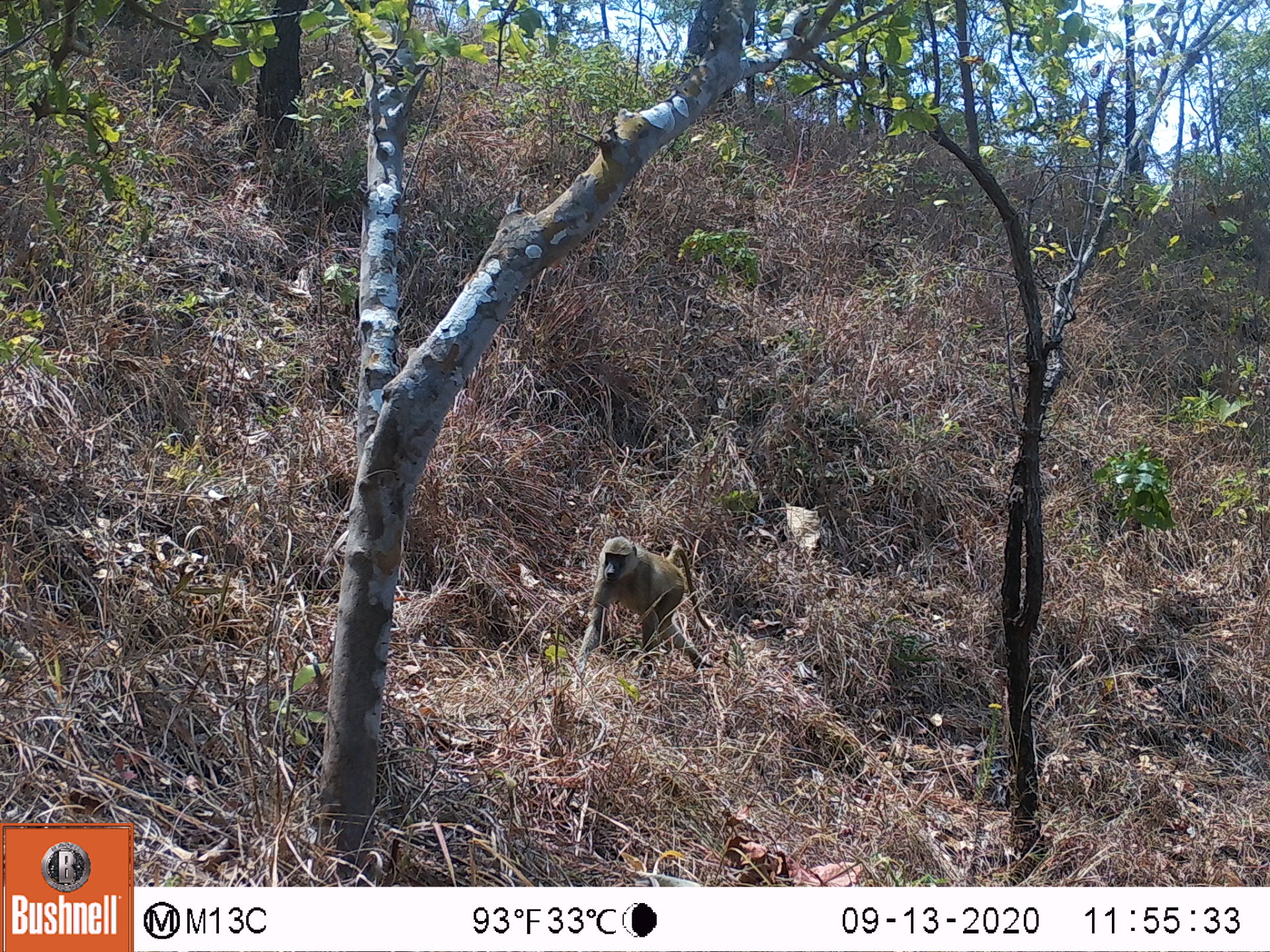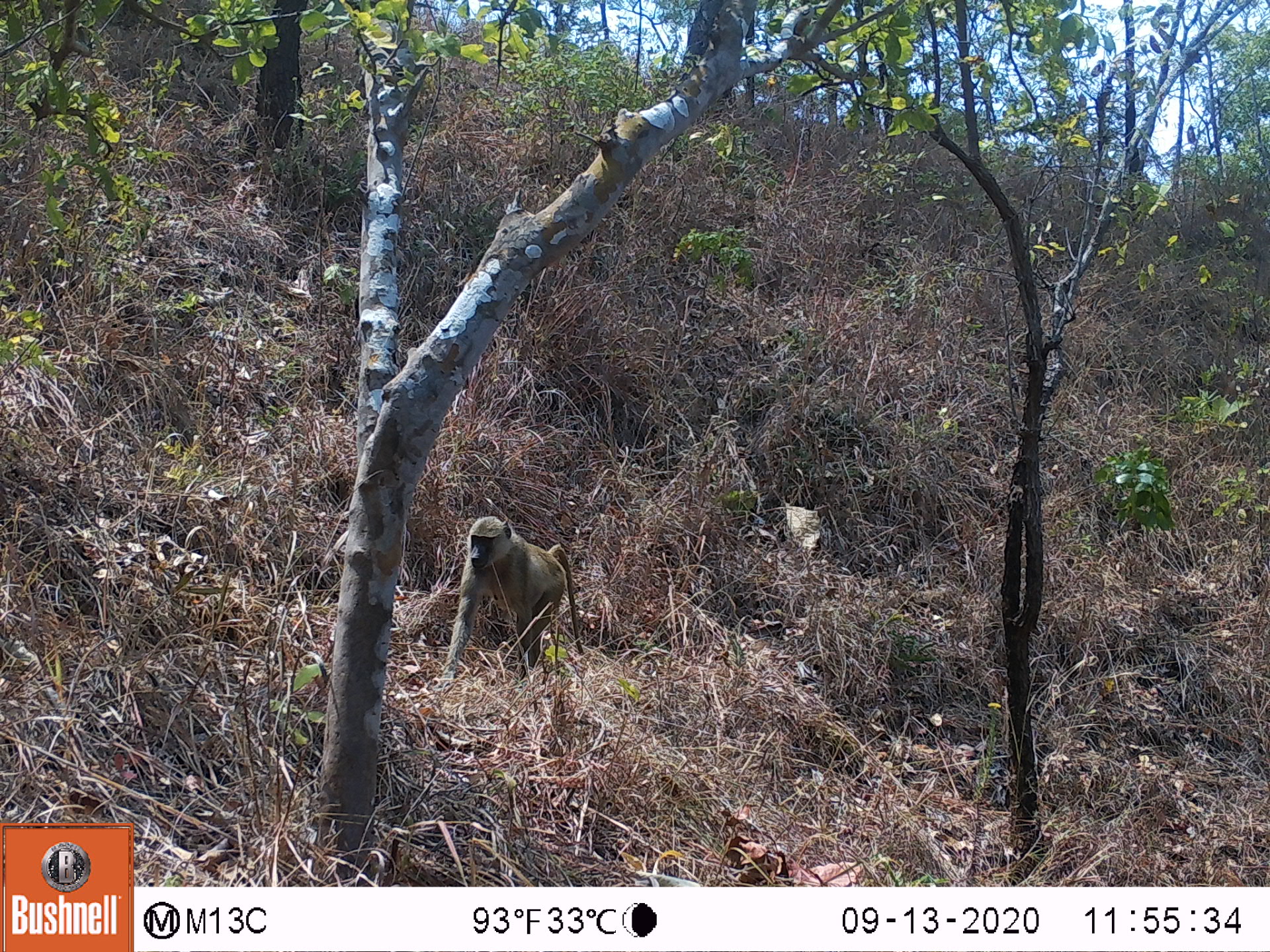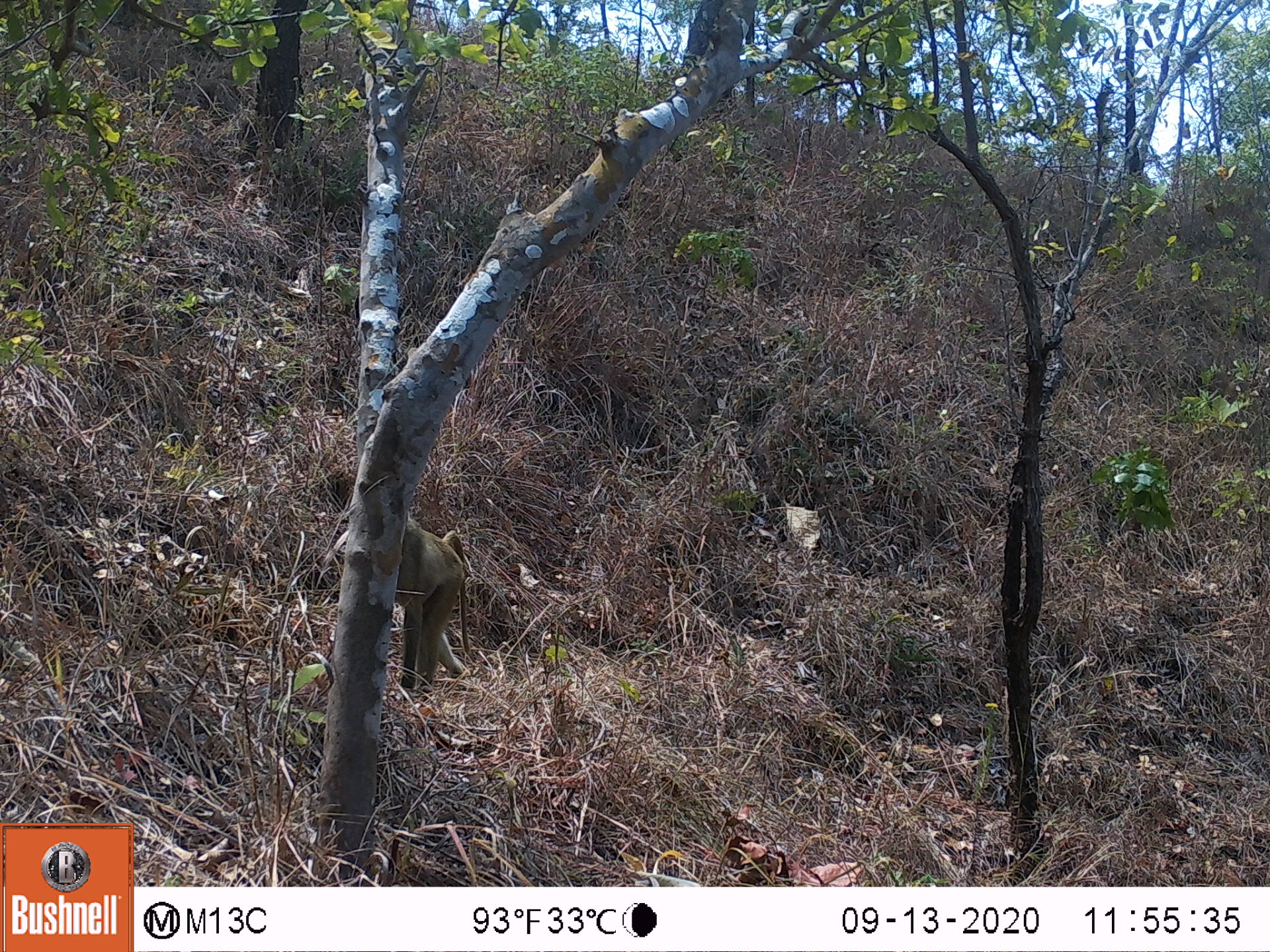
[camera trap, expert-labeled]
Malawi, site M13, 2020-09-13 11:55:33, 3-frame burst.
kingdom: Animalia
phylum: Chordata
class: Mammalia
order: Primates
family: Cercopithecidae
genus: Papio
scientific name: Papio cynocephalus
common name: yellow baboon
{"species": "yellow baboon (Papio cynocephalus)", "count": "1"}